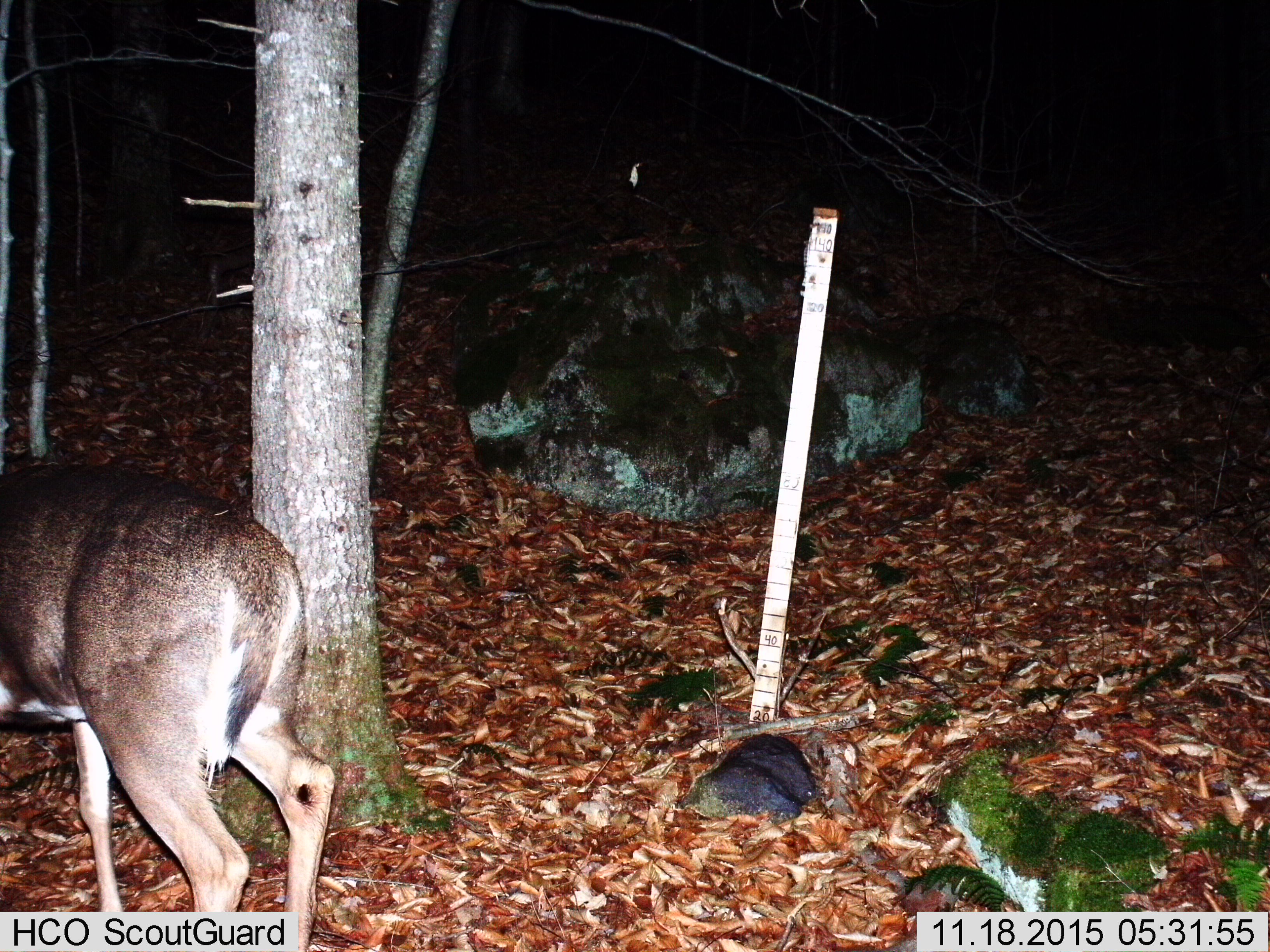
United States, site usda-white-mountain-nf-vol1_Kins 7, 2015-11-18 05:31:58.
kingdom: Animalia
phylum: Chordata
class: Mammalia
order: Artiodactyla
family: Cervidae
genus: Odocoileus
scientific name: Odocoileus virginianus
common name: white-tailed deer